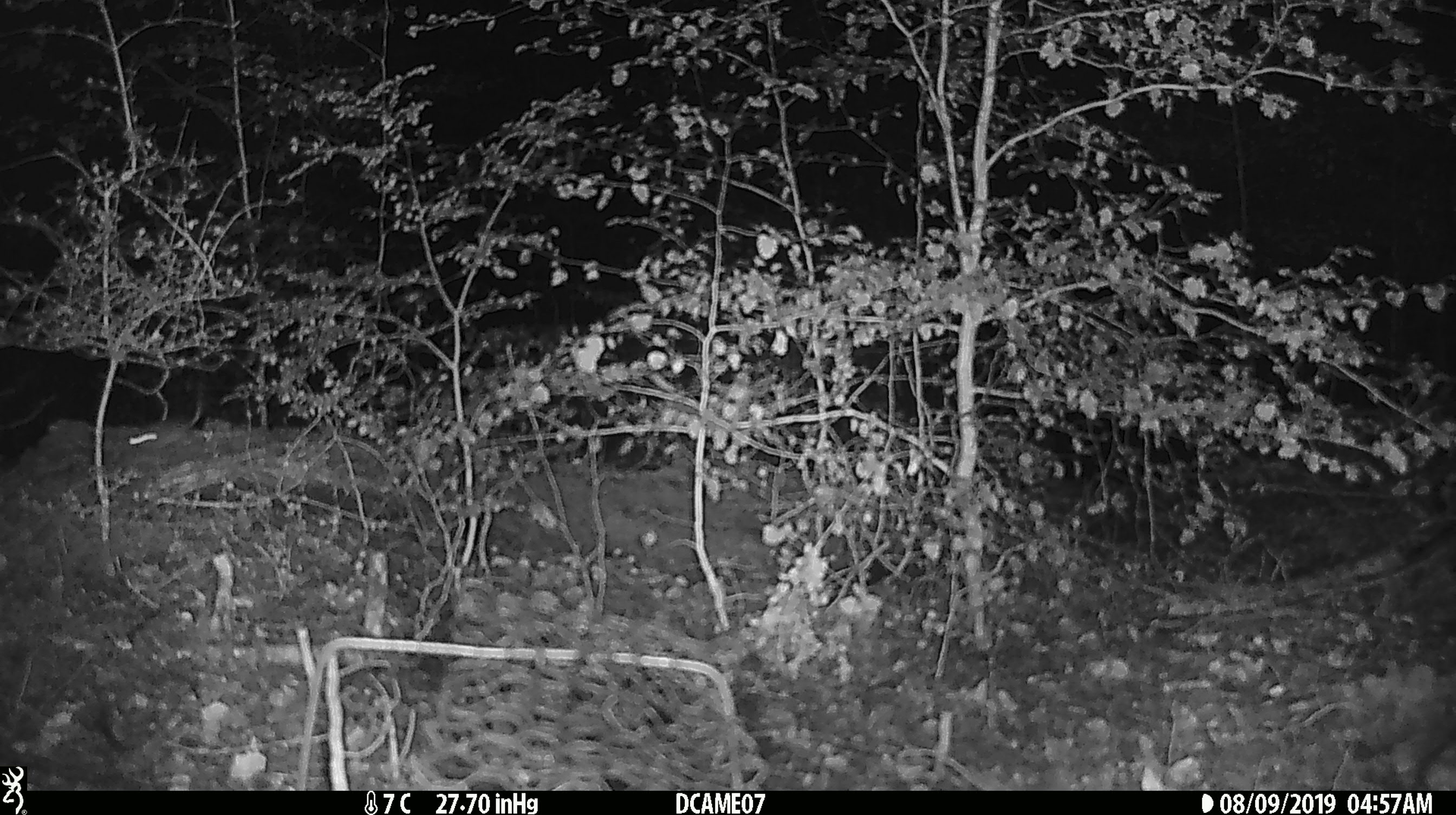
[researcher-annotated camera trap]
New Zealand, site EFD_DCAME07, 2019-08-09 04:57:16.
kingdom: Animalia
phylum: Chordata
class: Mammalia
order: Rodentia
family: Muridae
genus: Mus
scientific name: Mus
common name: mouse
Mouse (Mus).